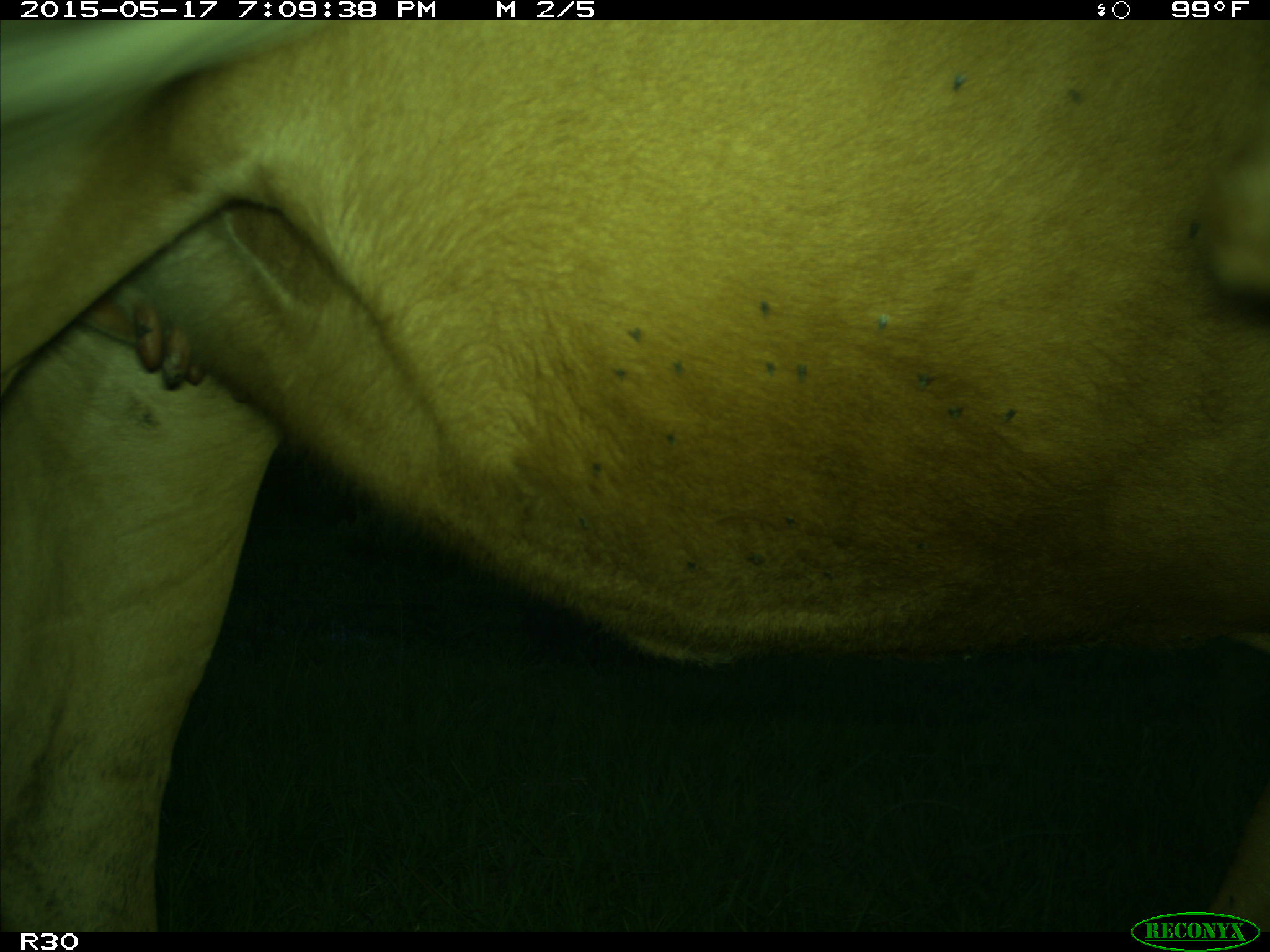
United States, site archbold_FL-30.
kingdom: Animalia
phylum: Chordata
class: Mammalia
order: Artiodactyla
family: Bovidae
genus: Bos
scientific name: Bos taurus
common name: domestic cow